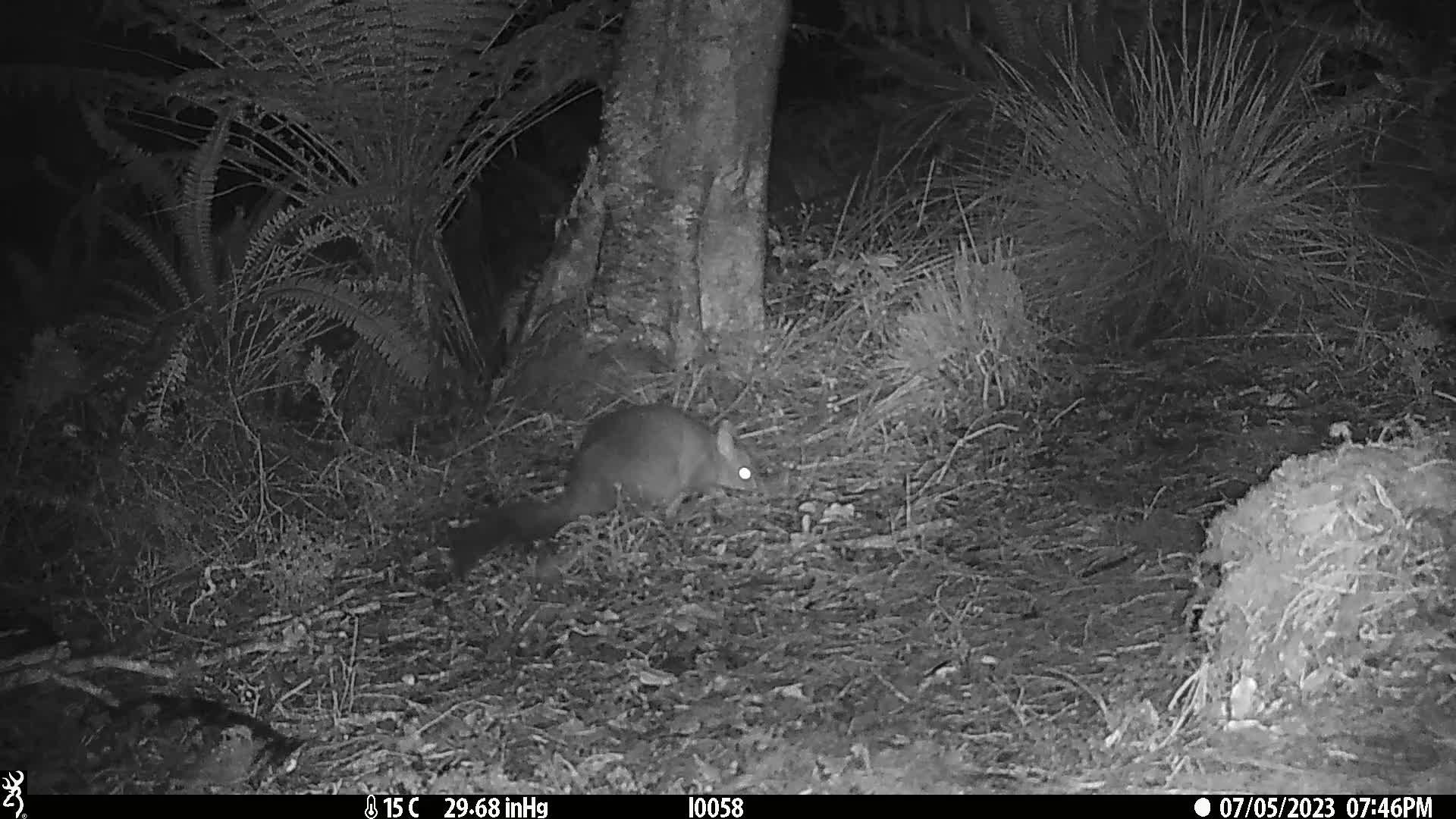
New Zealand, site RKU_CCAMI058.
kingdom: Animalia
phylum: Chordata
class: Mammalia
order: Diprotodontia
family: Phalangeridae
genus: Trichosurus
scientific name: Trichosurus vulpecula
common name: common brushtail possum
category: possum